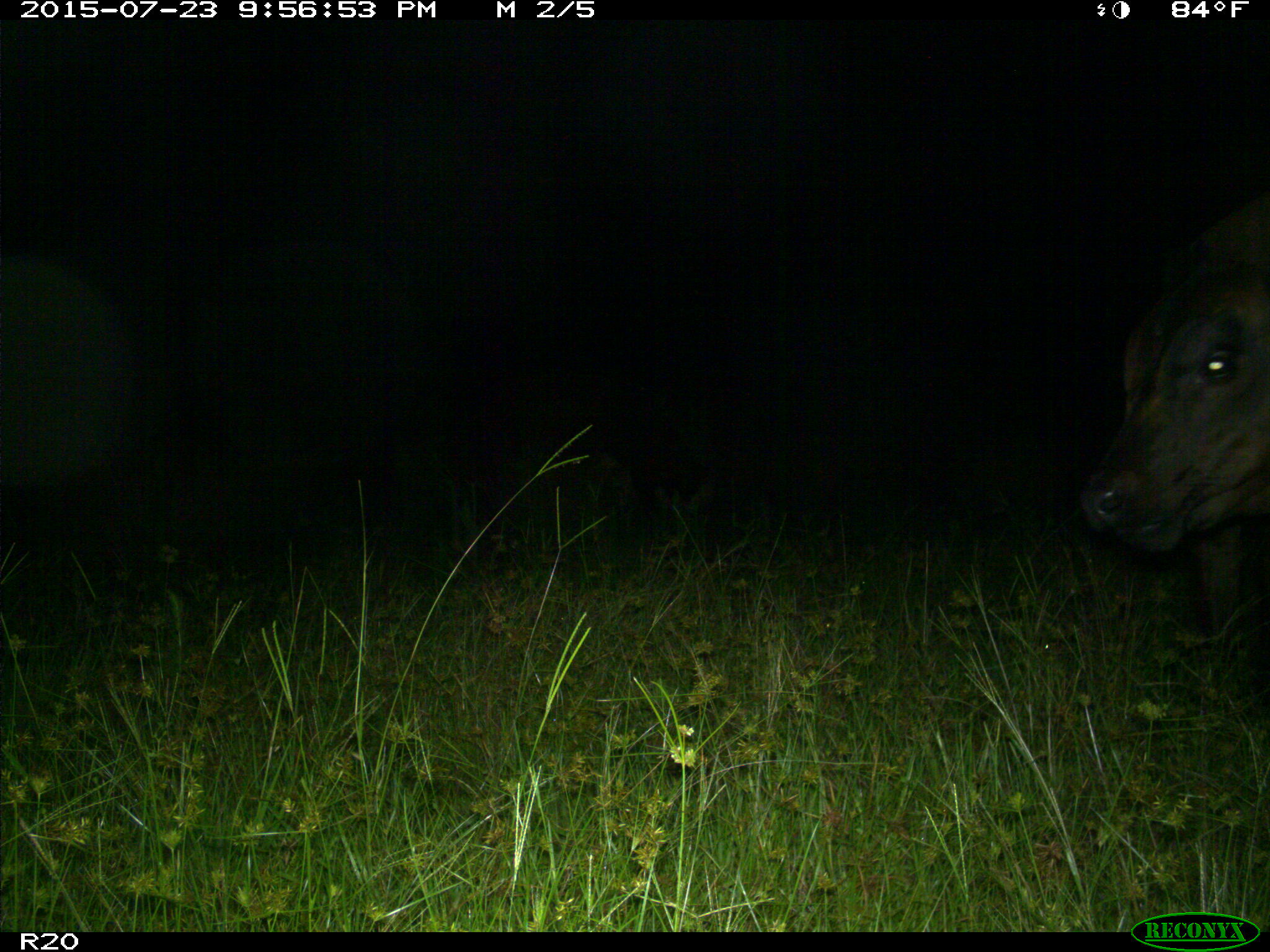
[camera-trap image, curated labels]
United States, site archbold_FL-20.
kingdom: Animalia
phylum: Chordata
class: Mammalia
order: Artiodactyla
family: Bovidae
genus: Bos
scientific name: Bos taurus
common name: domestic cow